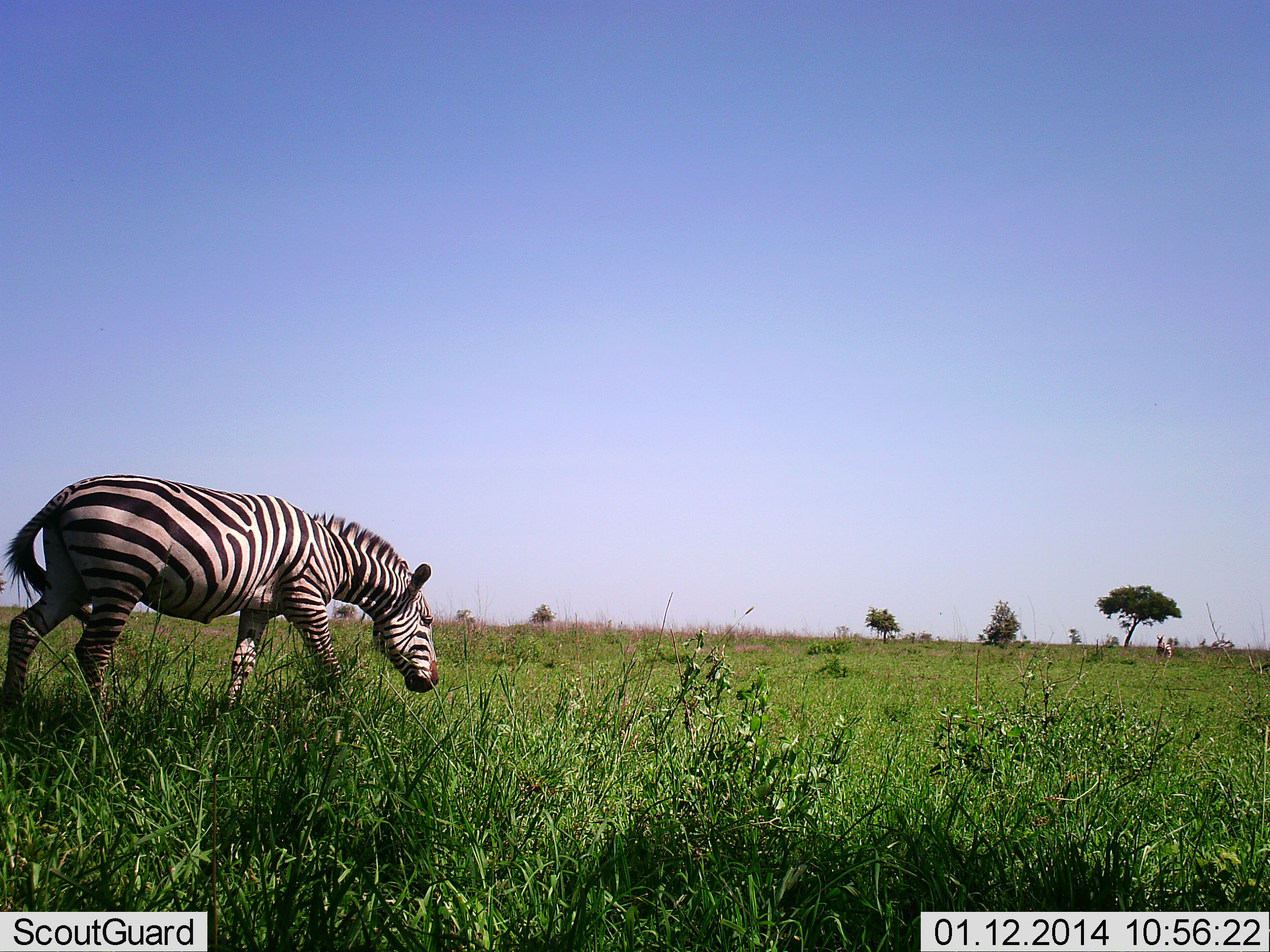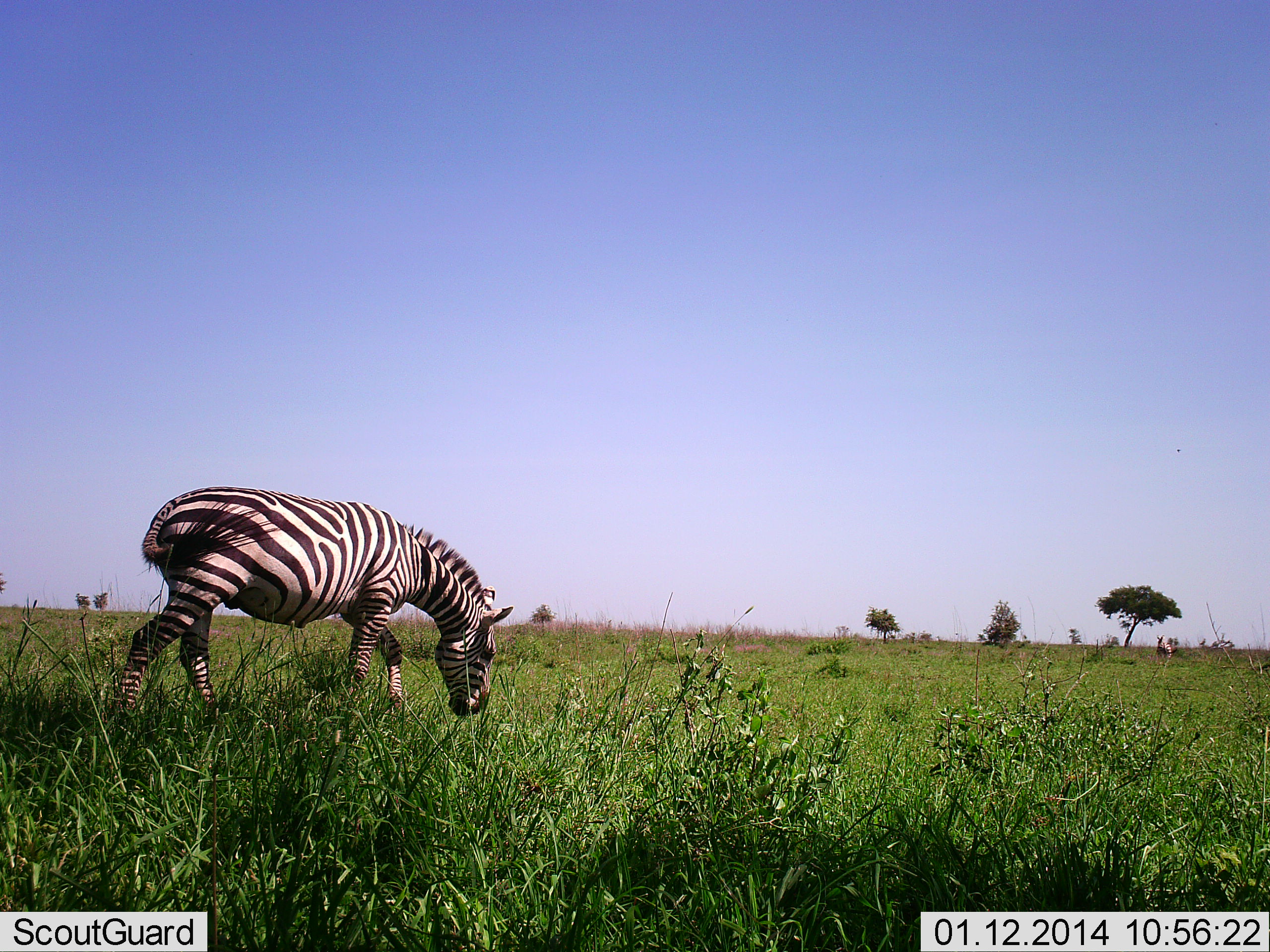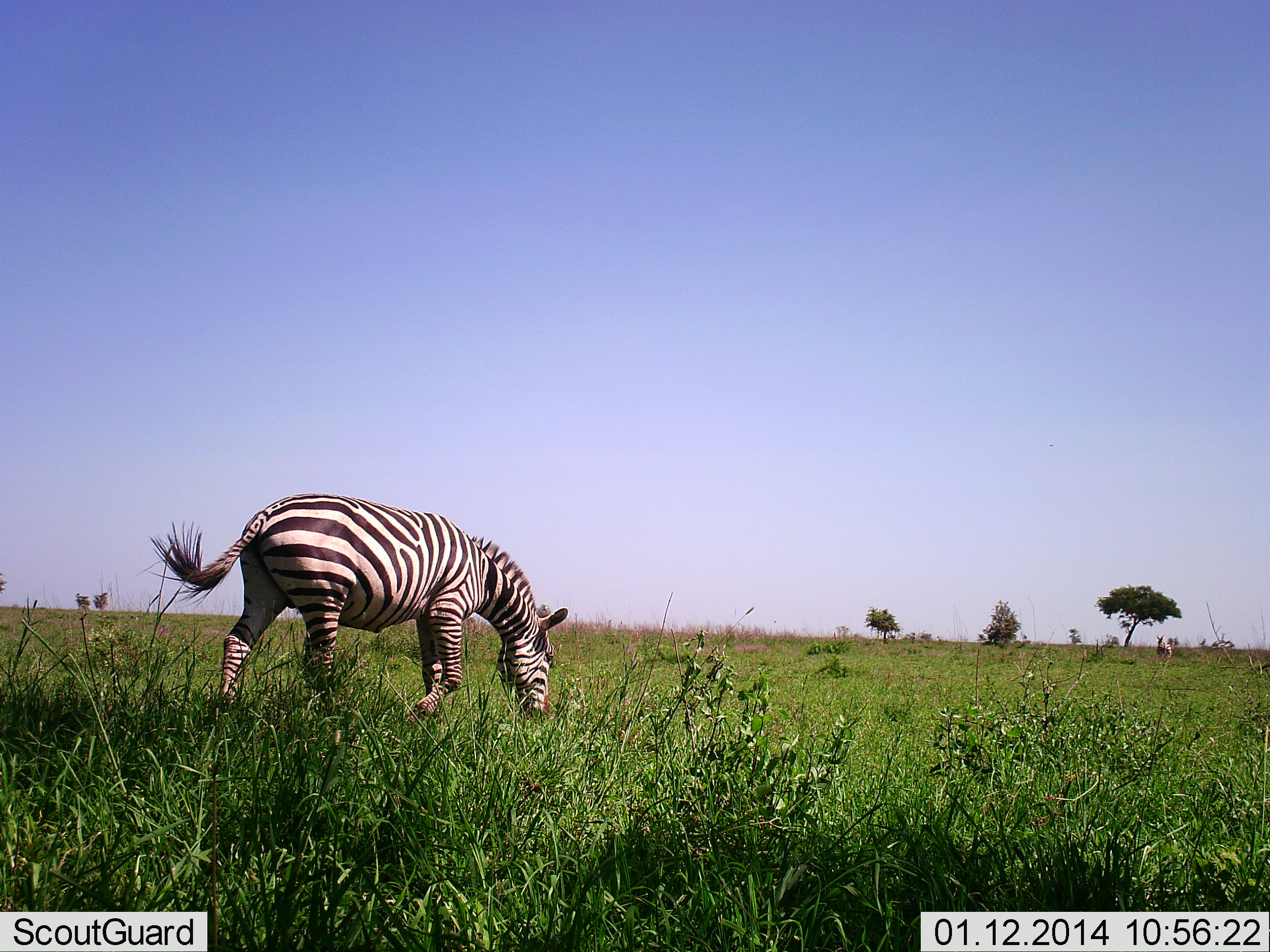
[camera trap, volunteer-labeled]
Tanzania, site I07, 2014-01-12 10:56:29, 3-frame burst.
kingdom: Animalia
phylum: Chordata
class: Mammalia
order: Perissodactyla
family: Equidae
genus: Equus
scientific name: Equus quagga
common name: plains zebra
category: zebra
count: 1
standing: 10%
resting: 0%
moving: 90%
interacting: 0%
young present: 0%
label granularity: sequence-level